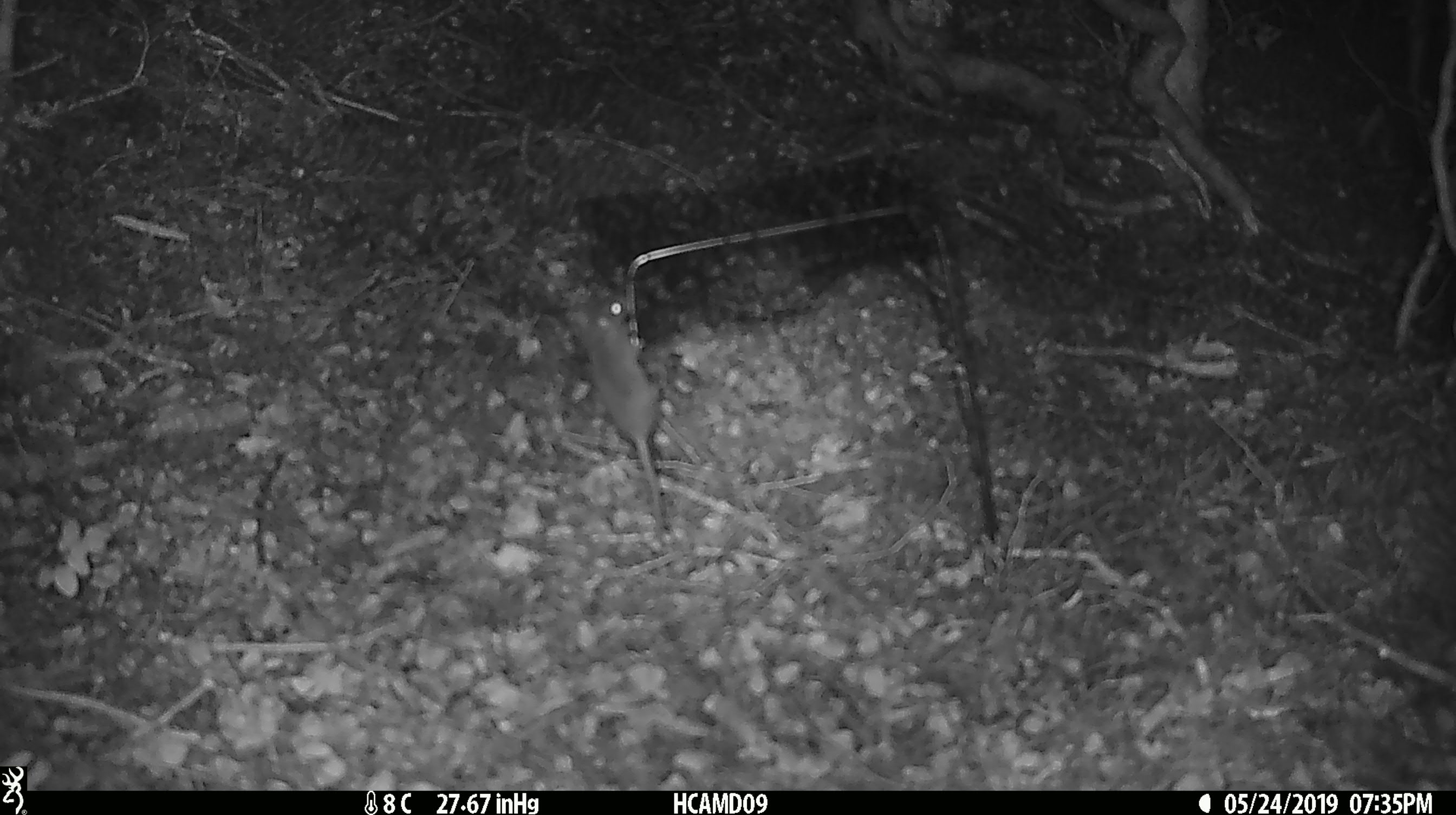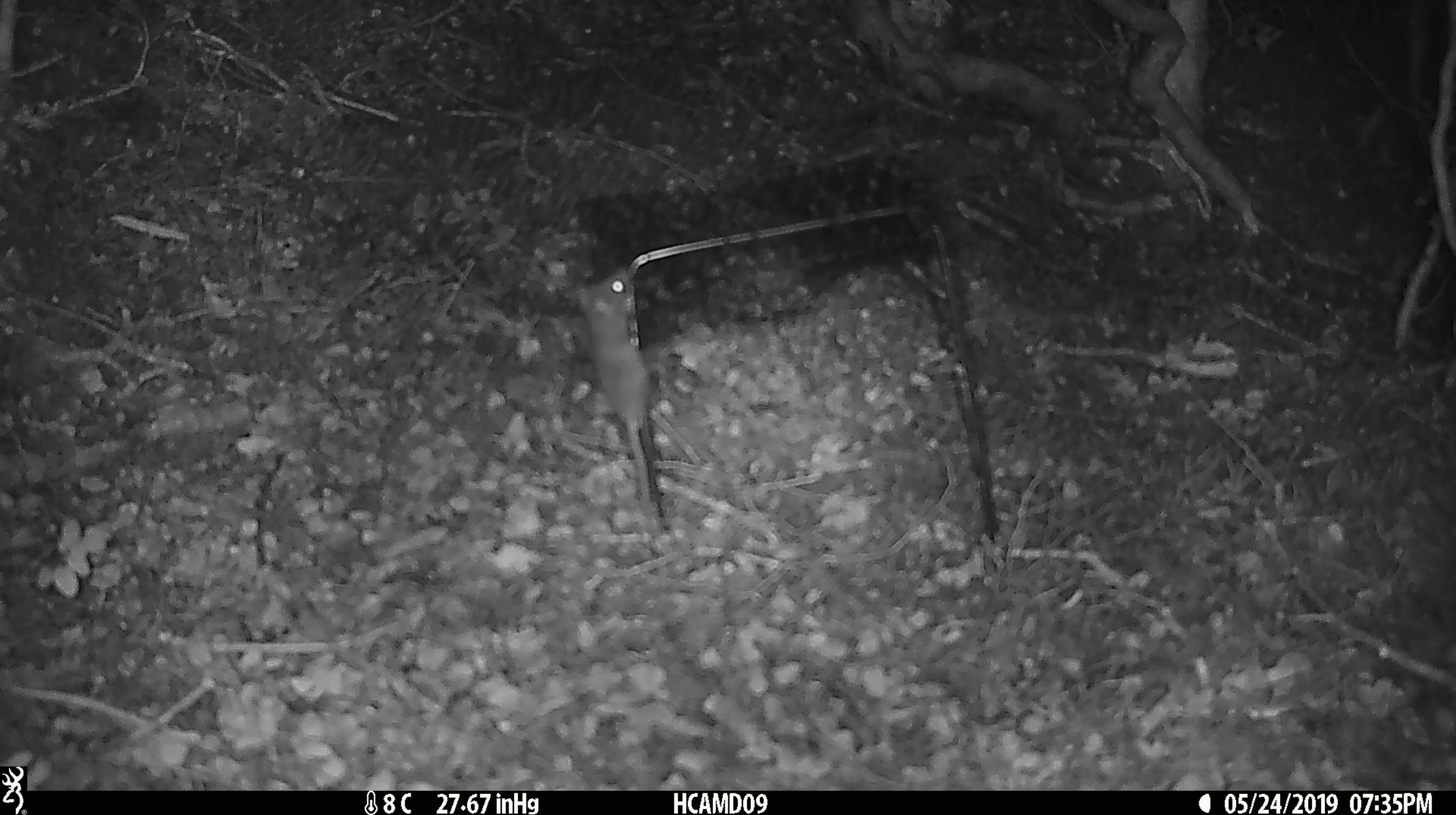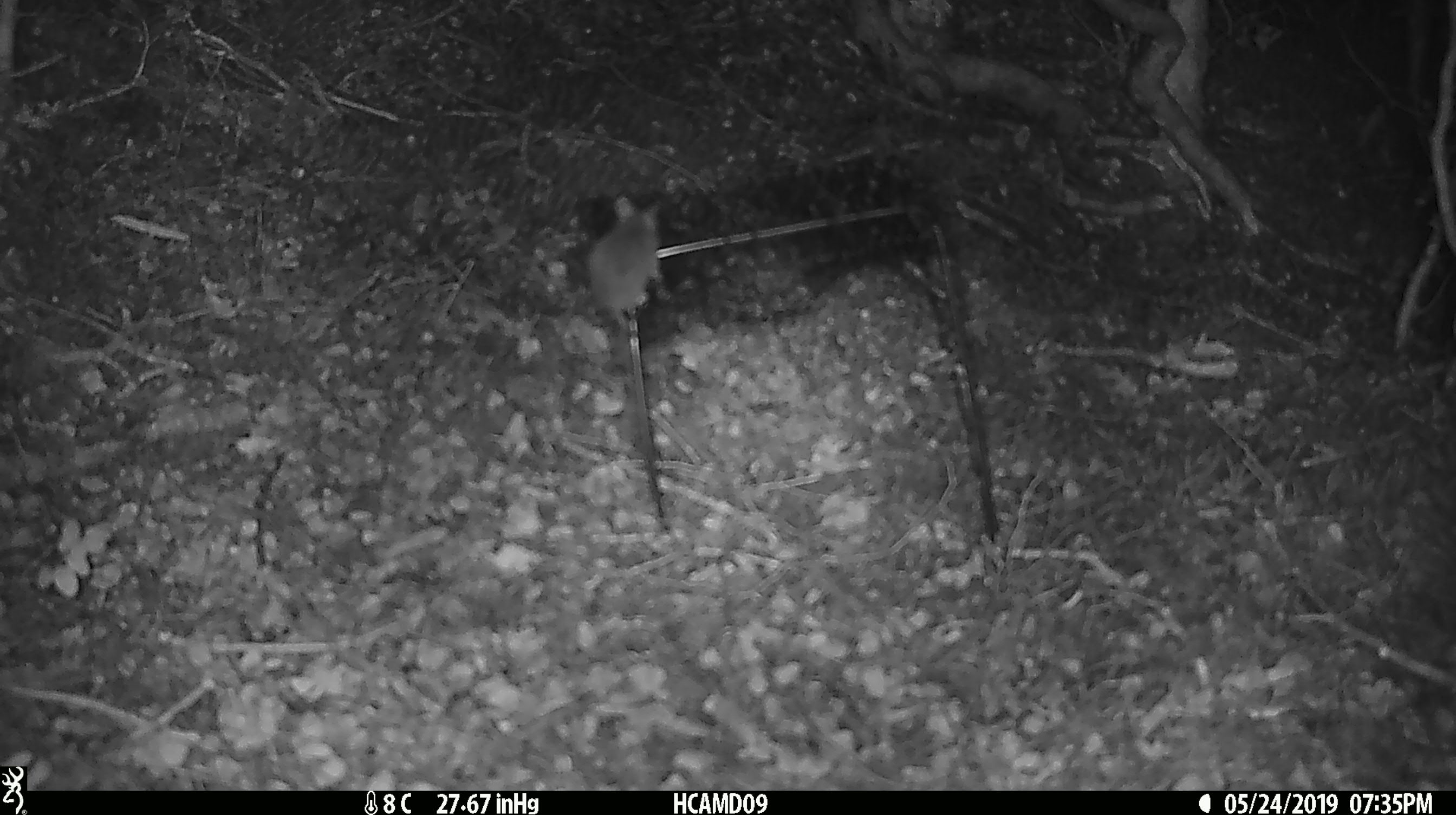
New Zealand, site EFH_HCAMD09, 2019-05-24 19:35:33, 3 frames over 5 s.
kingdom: Animalia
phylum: Chordata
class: Mammalia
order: Rodentia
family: Muridae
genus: Mus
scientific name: Mus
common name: mouse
Mouse (Mus).